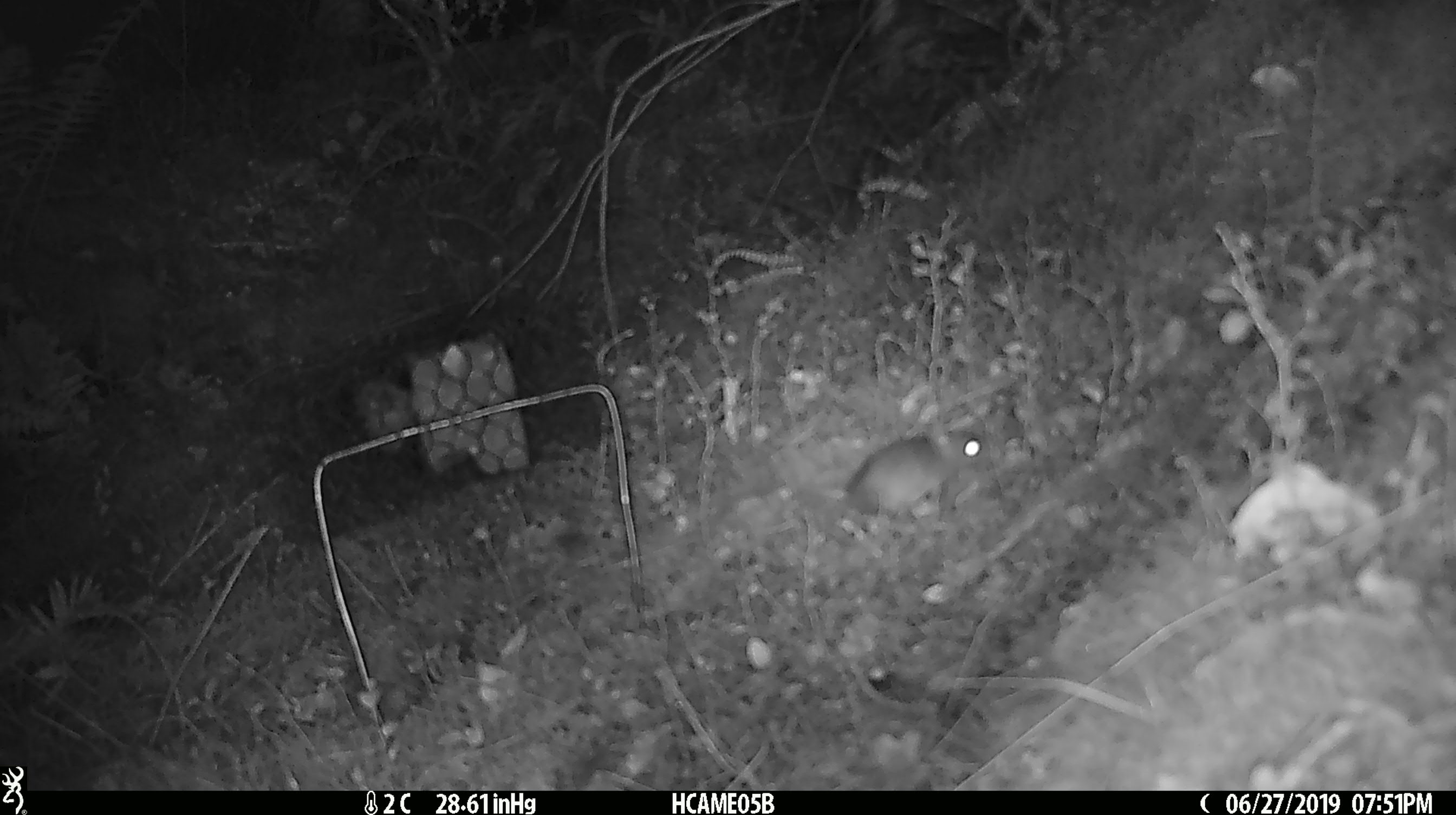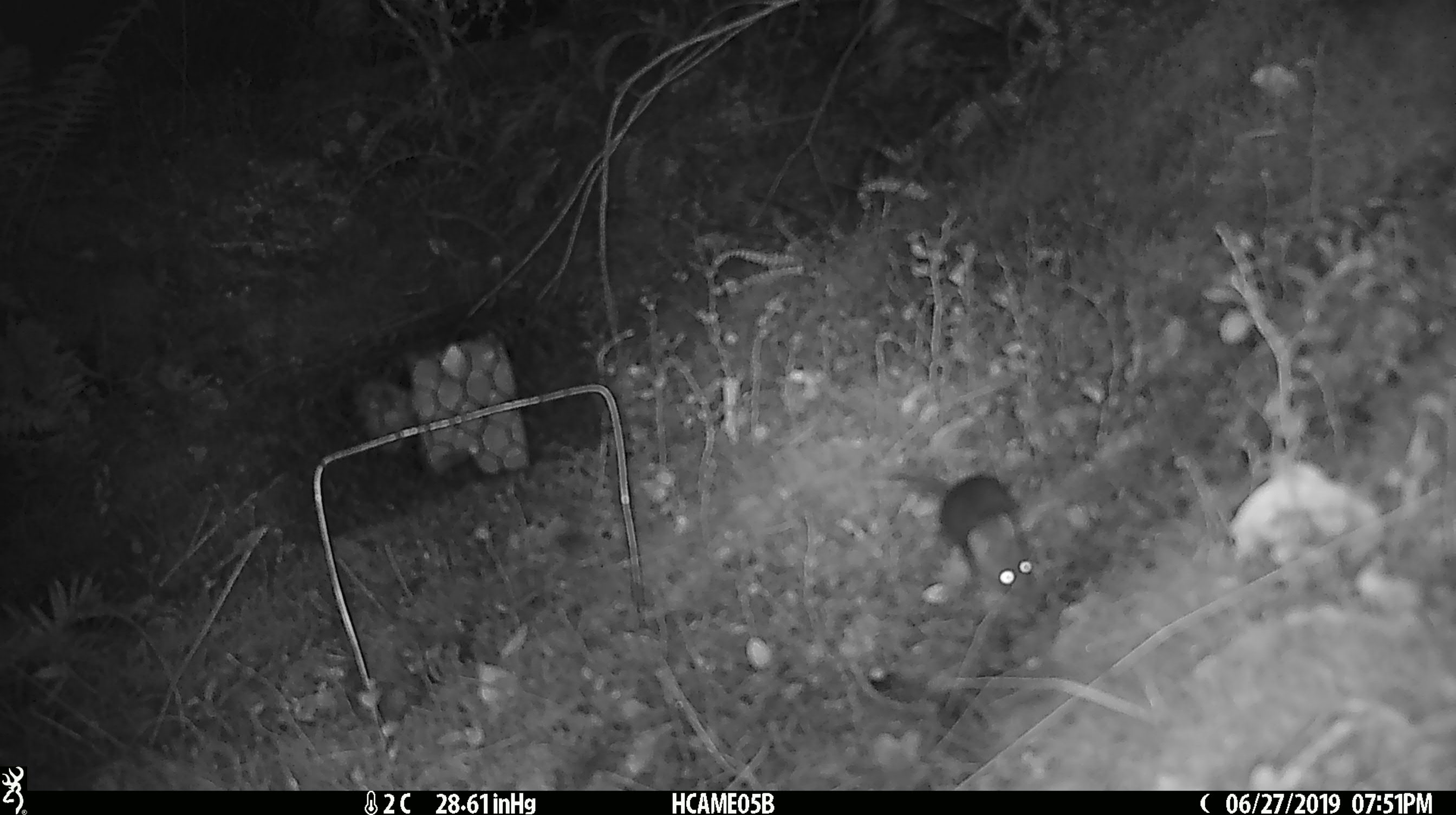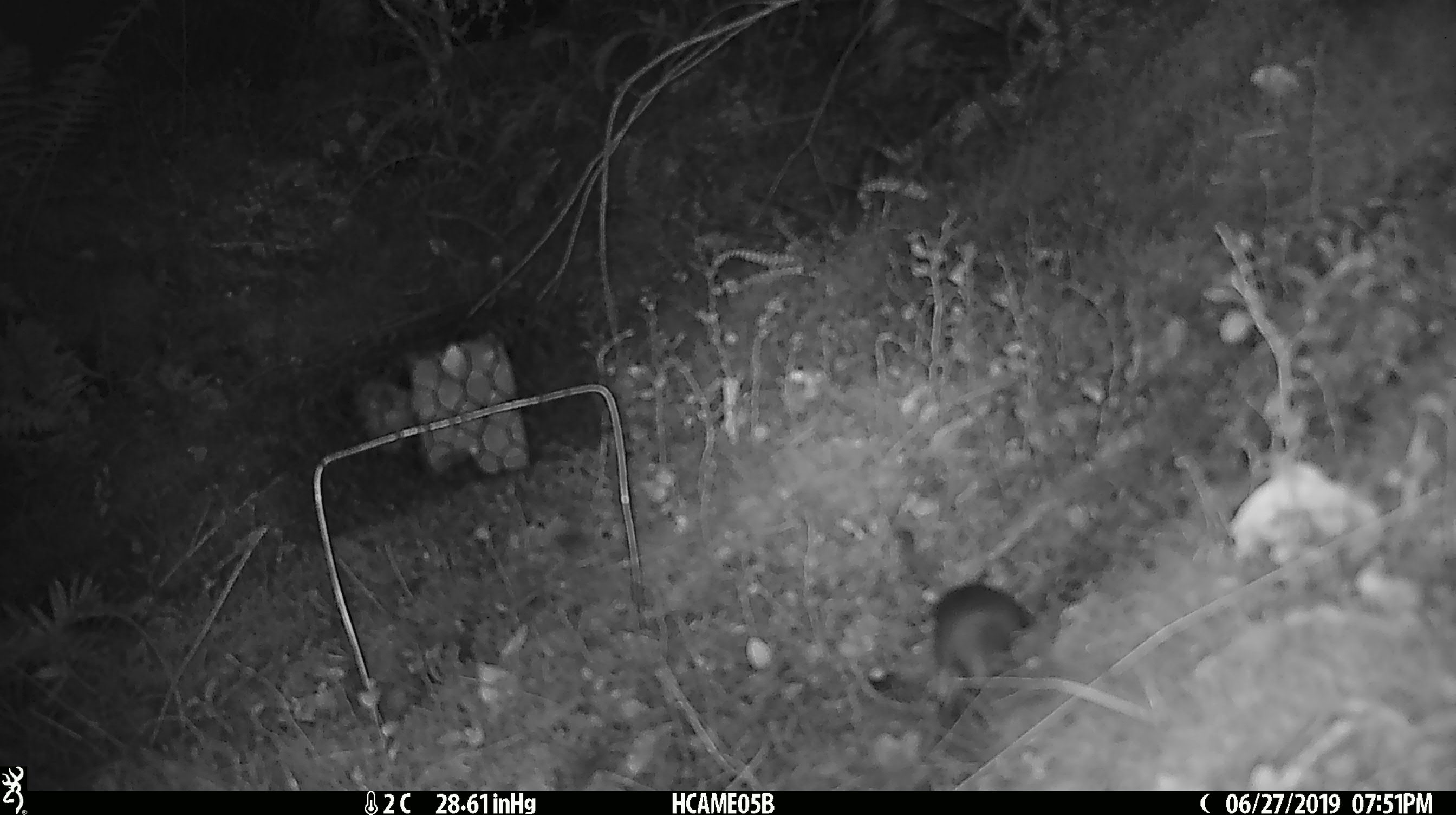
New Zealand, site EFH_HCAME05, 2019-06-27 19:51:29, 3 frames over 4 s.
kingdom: Animalia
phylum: Chordata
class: Mammalia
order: Rodentia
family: Muridae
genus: Mus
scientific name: Mus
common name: mouse